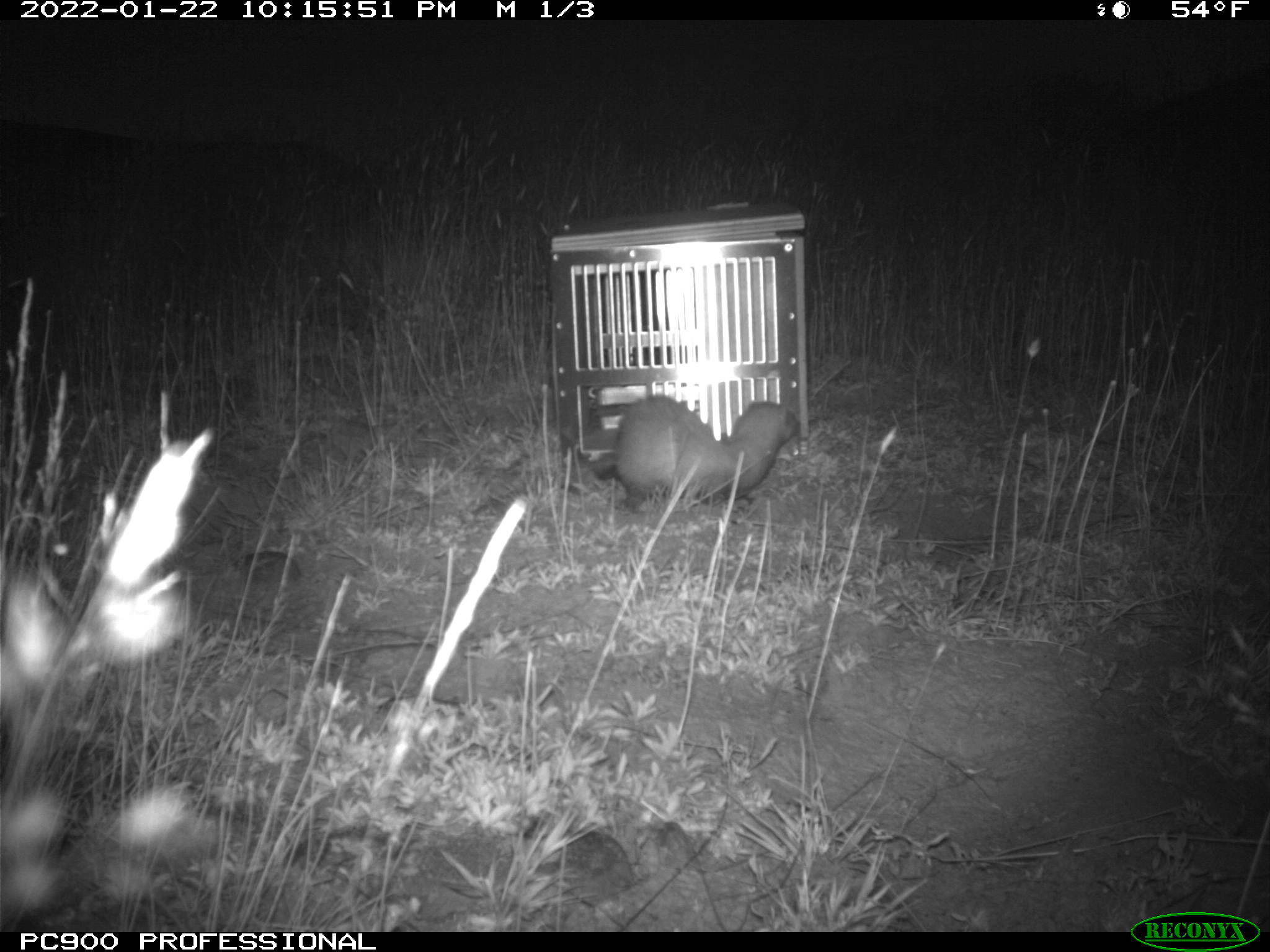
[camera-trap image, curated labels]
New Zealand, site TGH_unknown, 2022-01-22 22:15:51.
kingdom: Animalia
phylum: Chordata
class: Mammalia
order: Carnivora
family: Mustelidae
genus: Mustela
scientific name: Mustela furo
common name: ferret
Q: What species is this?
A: Ferret (Mustela furo).